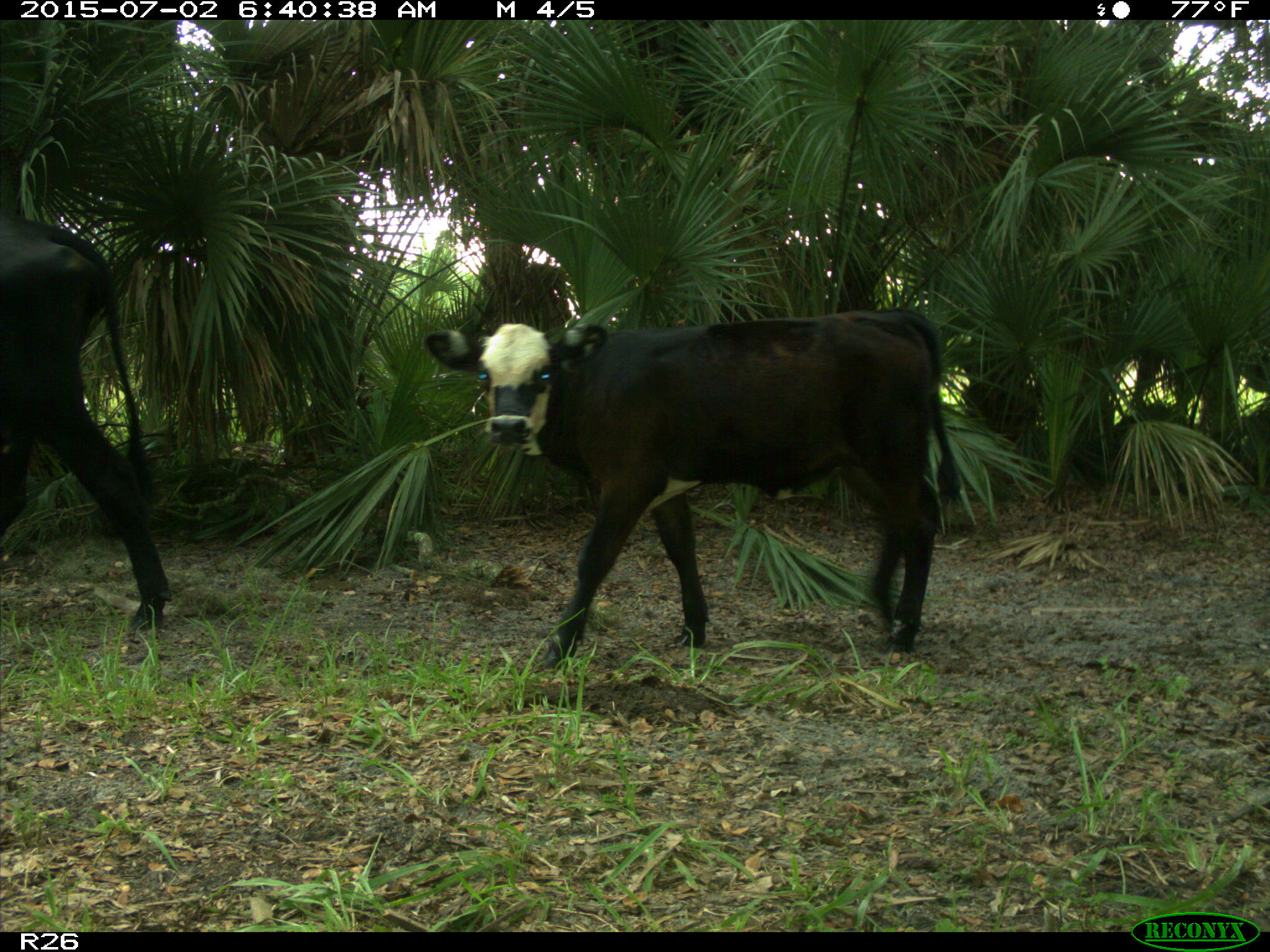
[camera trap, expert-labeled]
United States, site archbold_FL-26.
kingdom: Animalia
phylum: Chordata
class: Mammalia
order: Artiodactyla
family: Bovidae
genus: Bos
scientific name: Bos taurus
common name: domestic cow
Bos taurus (domestic cow).